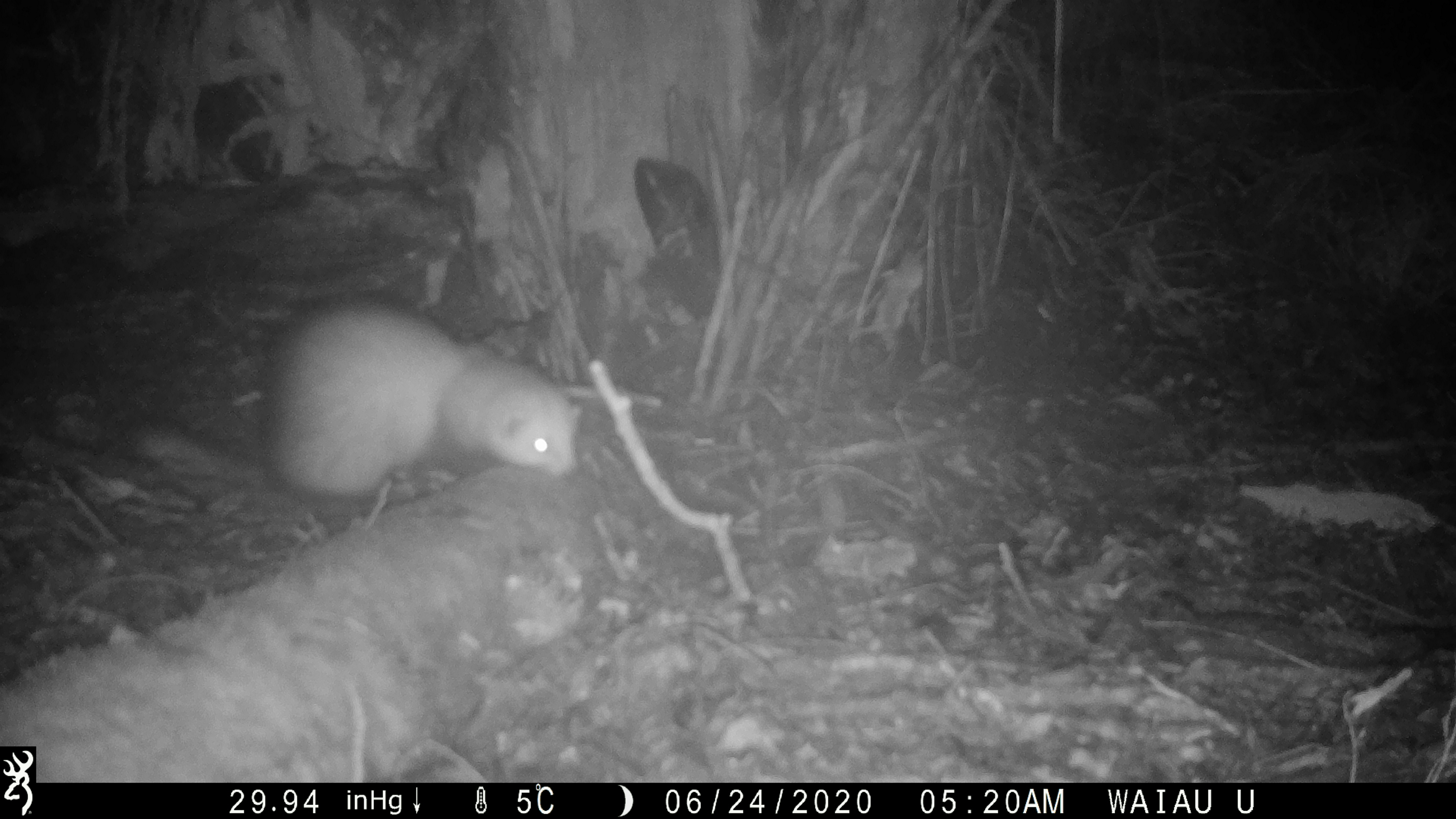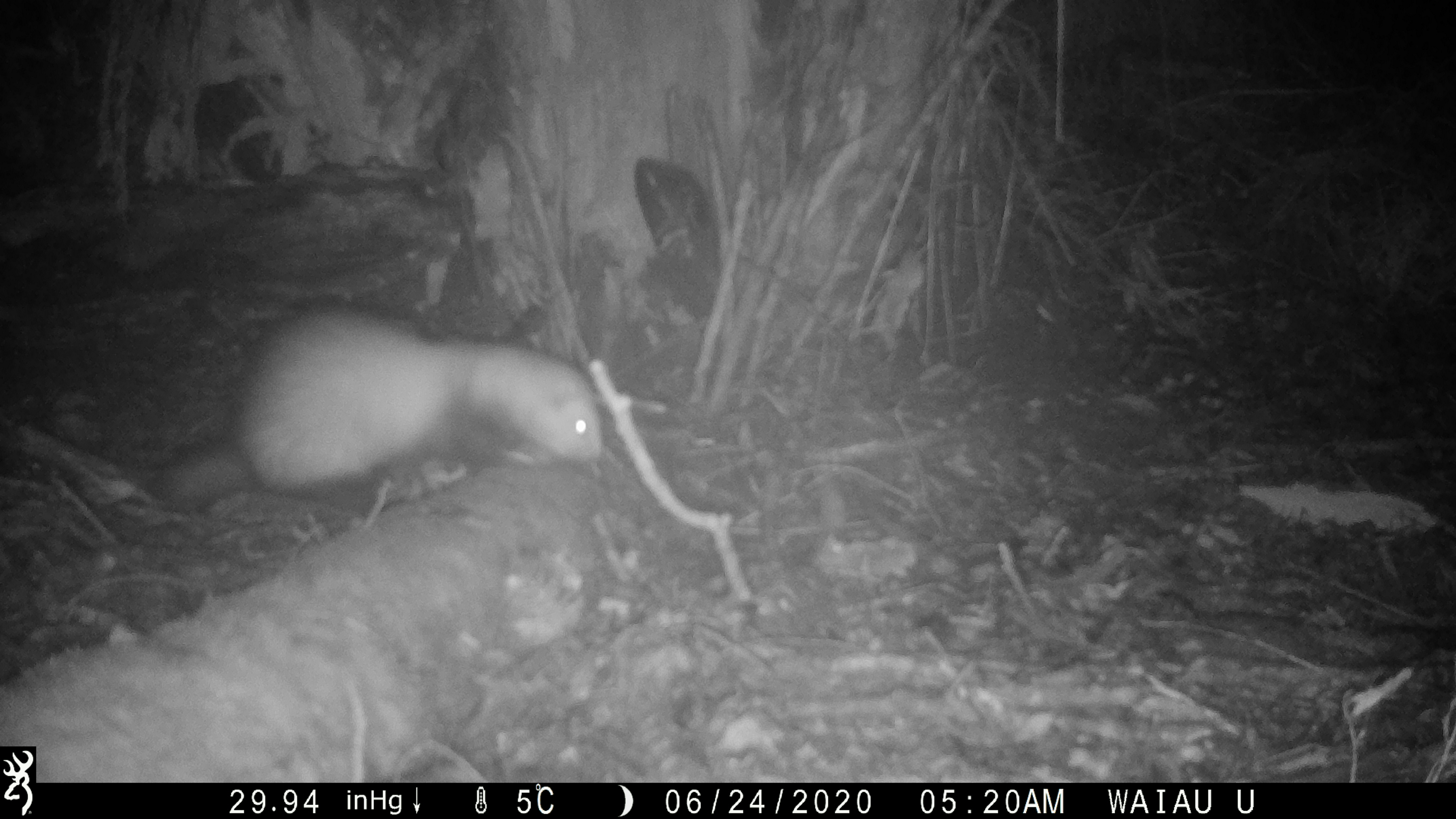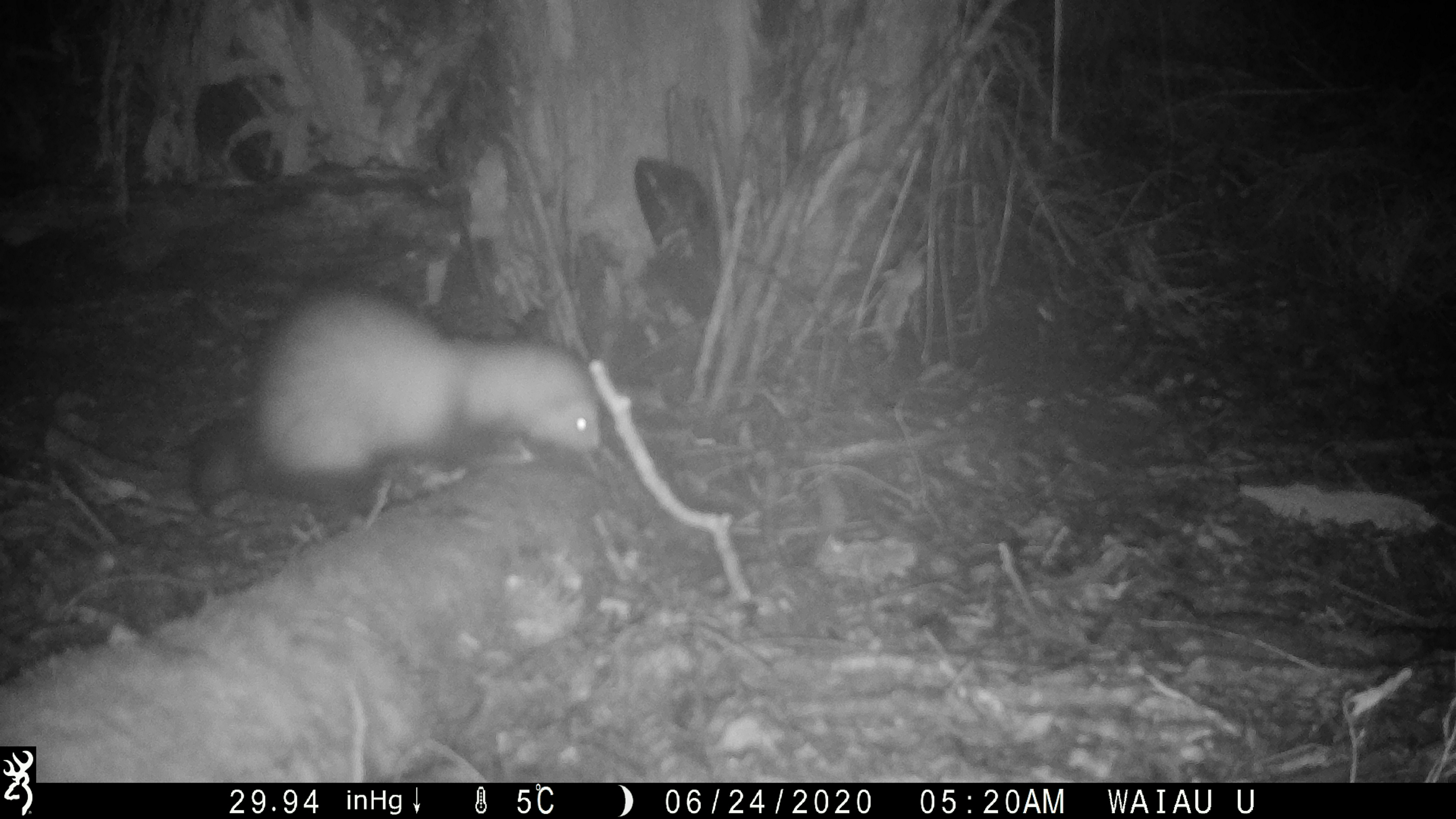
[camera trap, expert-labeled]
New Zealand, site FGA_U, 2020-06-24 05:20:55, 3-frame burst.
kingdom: Animalia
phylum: Chordata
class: Mammalia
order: Carnivora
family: Mustelidae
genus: Mustela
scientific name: Mustela furo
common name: ferret